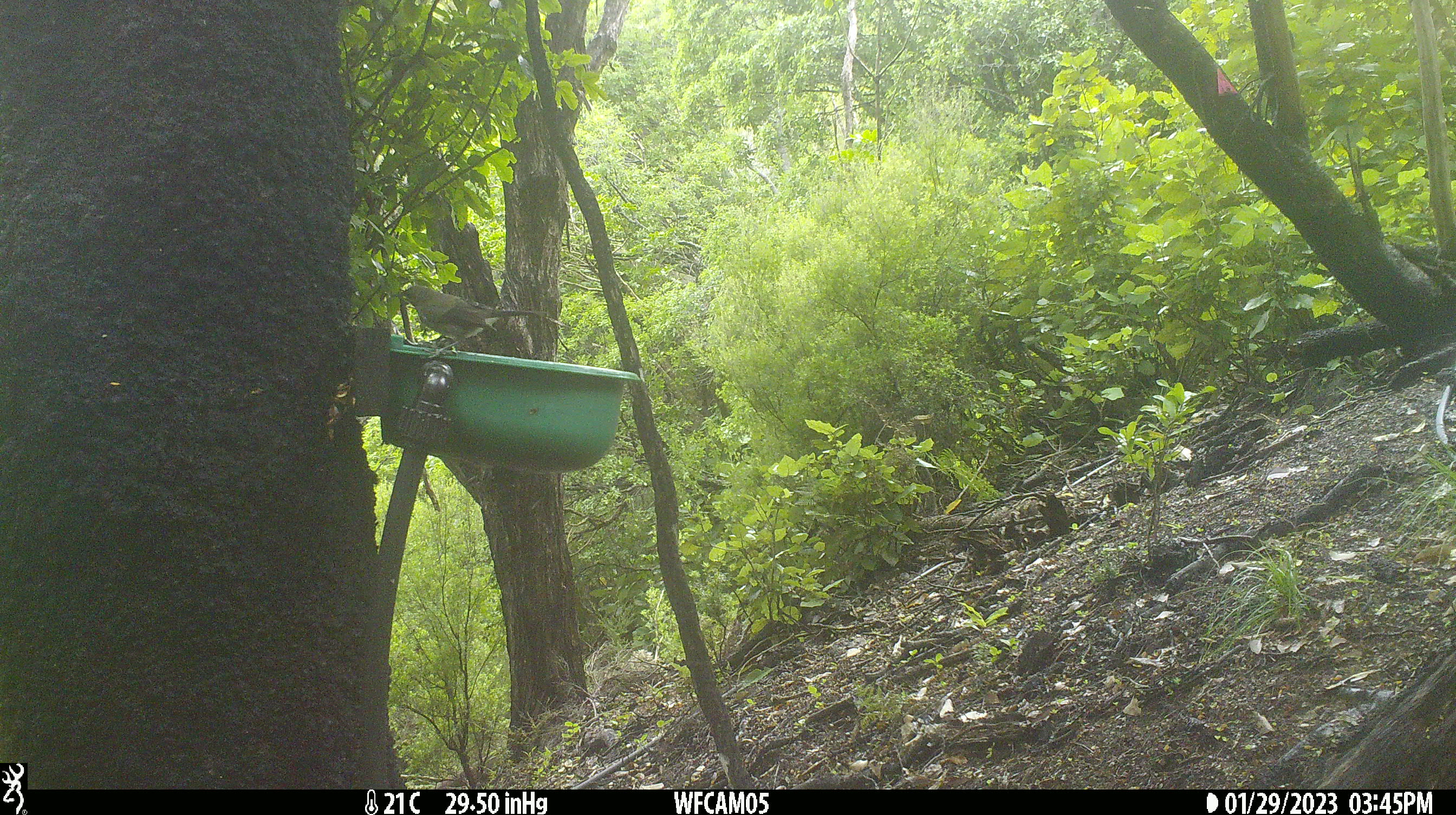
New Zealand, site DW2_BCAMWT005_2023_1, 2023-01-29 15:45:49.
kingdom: Animalia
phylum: Chordata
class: Aves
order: Passeriformes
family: Meliphagidae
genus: Anthornis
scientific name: Anthornis melanura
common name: new zealand bellbird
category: bellbird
Bellbird (new zealand bellbird) (Anthornis melanura).